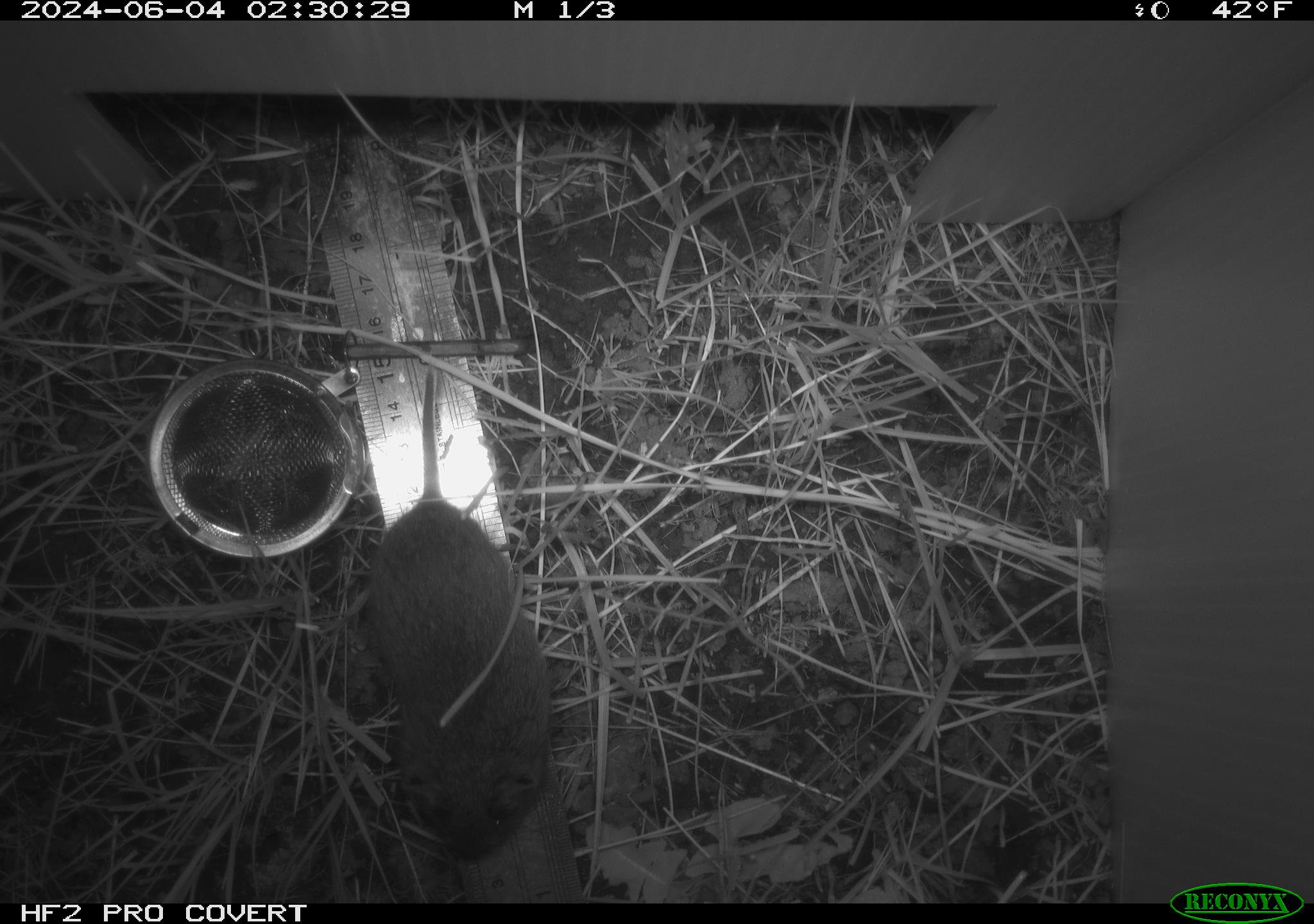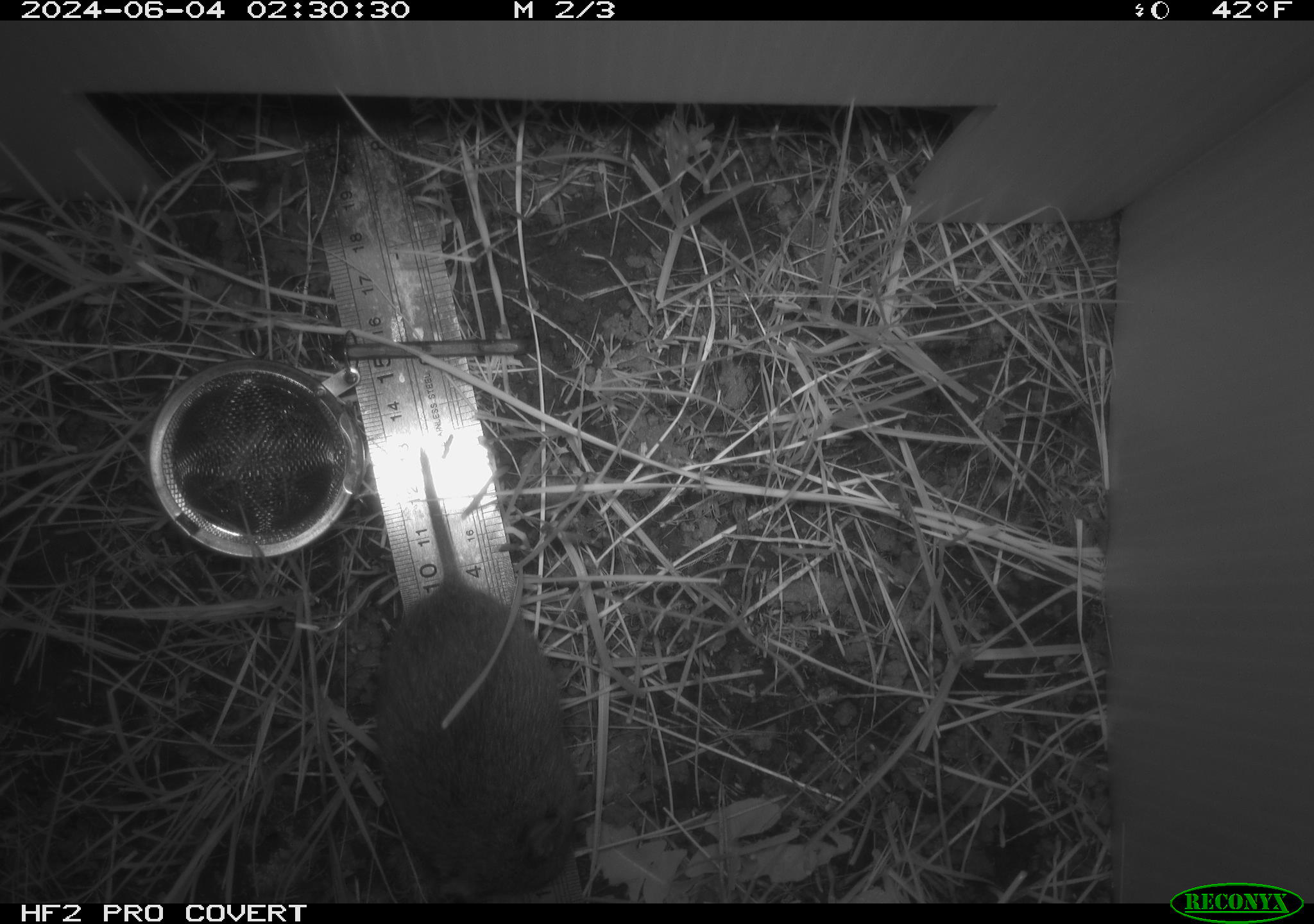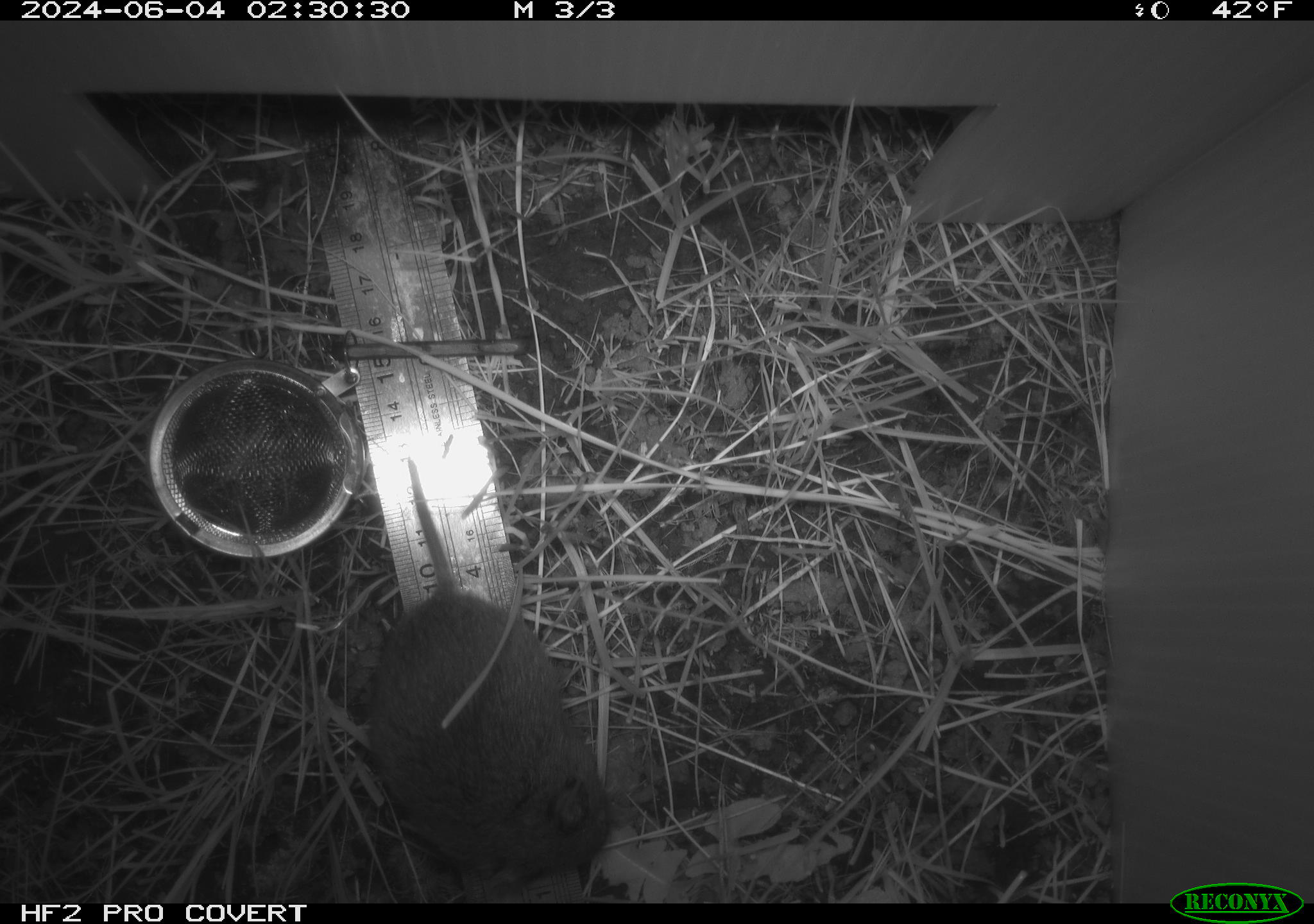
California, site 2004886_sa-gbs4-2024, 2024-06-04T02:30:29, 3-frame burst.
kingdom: Animalia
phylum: Chordata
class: Mammalia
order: Rodentia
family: Cricetidae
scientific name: Arvicolinae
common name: voles, lemmings, and muskrats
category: arvicolinae subfamily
Arvicolinae subfamily (voles, lemmings, and muskrats) (Arvicolinae).